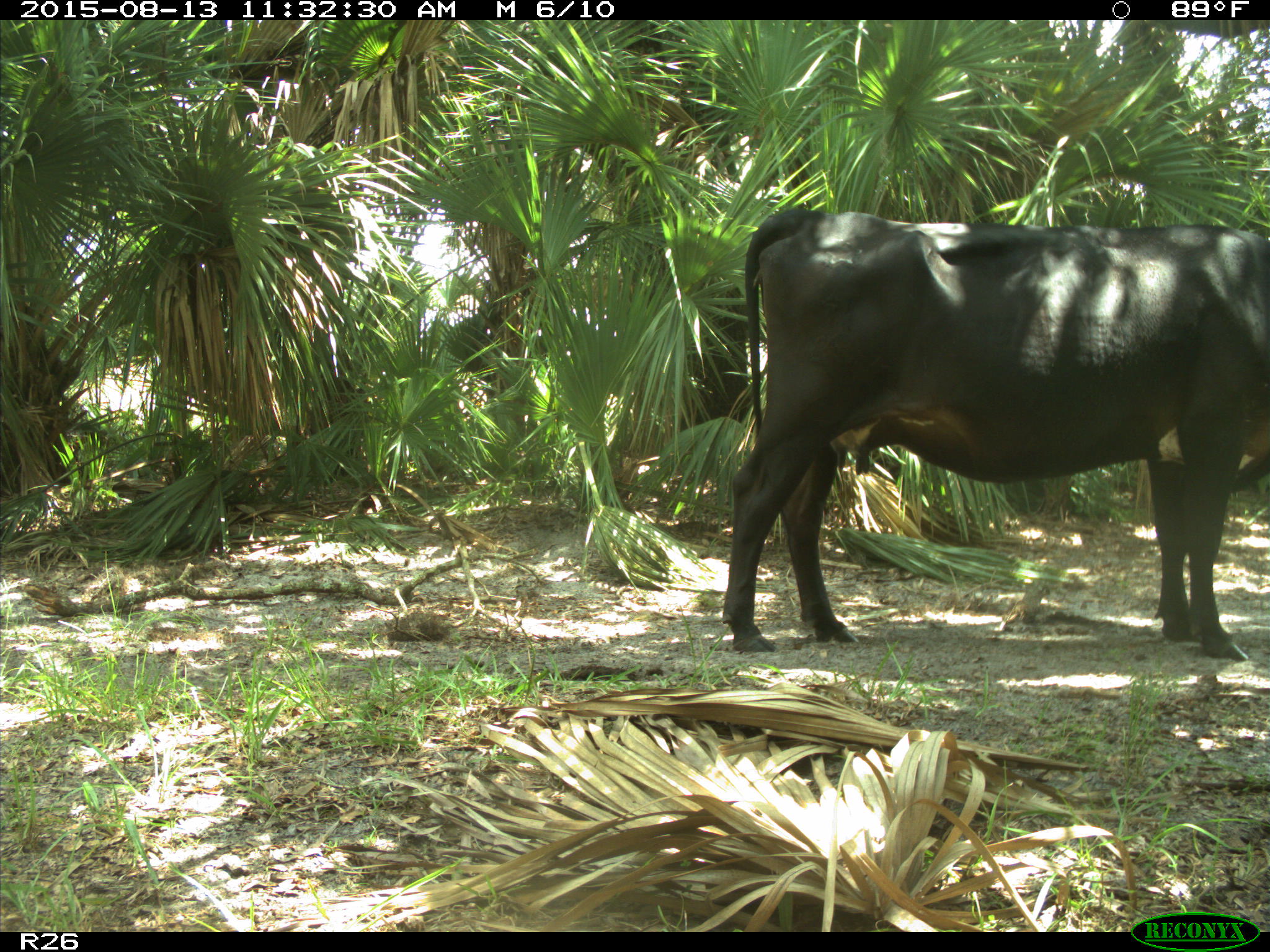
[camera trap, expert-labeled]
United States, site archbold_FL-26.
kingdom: Animalia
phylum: Chordata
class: Mammalia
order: Artiodactyla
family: Bovidae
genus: Bos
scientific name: Bos taurus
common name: domestic cow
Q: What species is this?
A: Bos taurus (domestic cow).